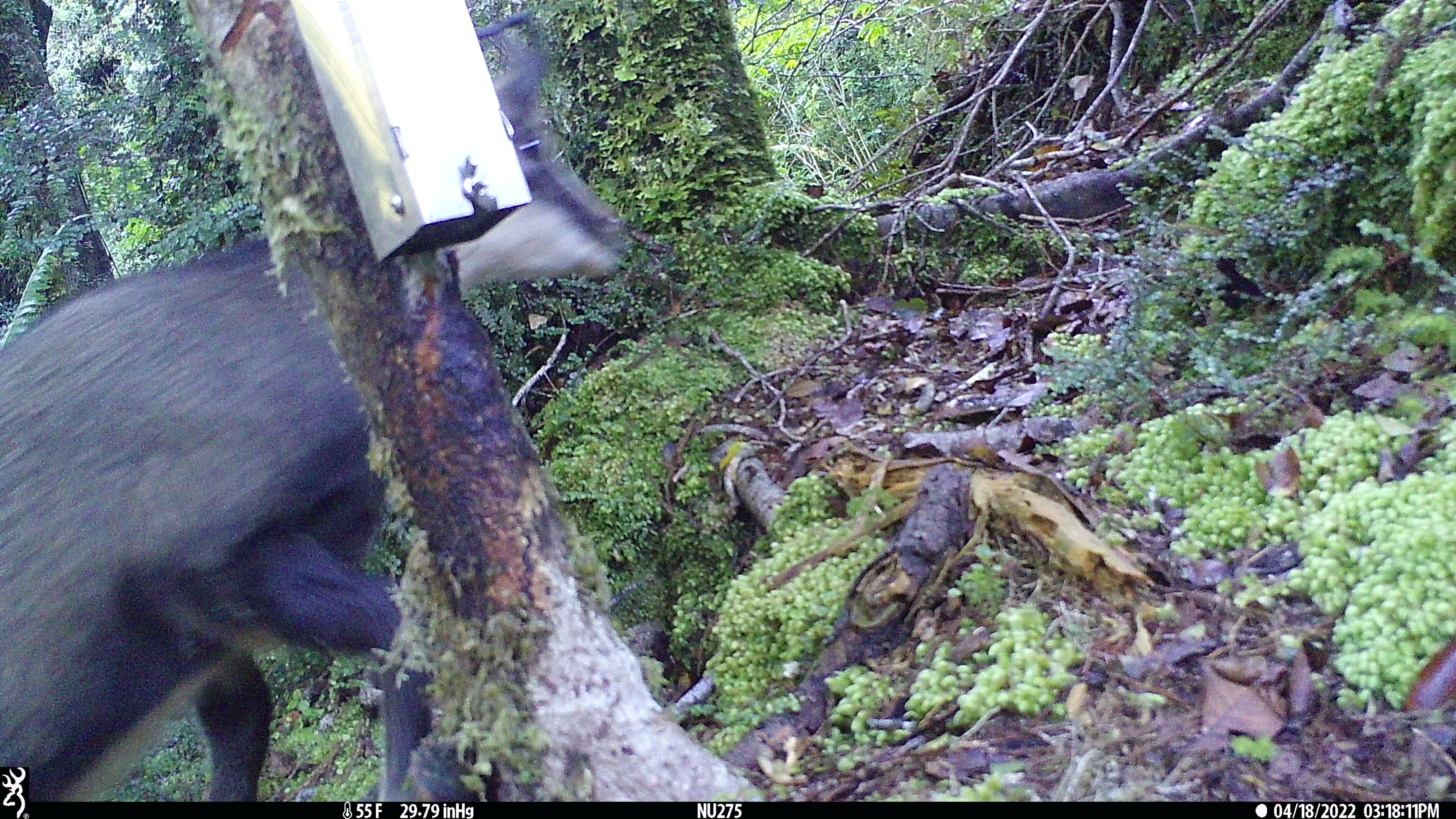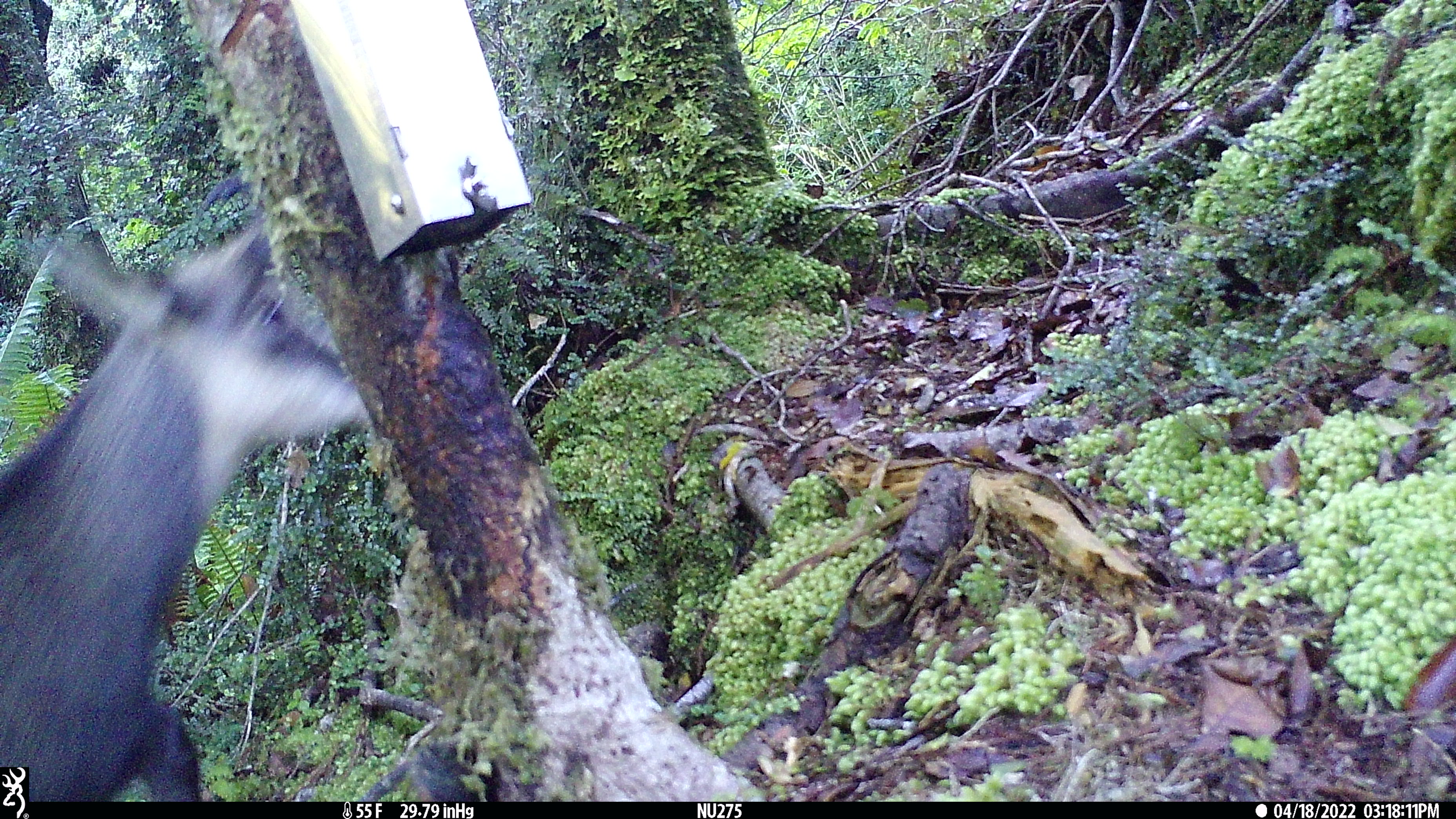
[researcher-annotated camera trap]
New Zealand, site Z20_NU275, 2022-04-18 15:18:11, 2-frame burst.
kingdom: Animalia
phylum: Chordata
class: Mammalia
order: Artiodactyla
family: Bovidae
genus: Rupicapra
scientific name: Rupicapra rupicapra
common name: alpine chamois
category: chamois